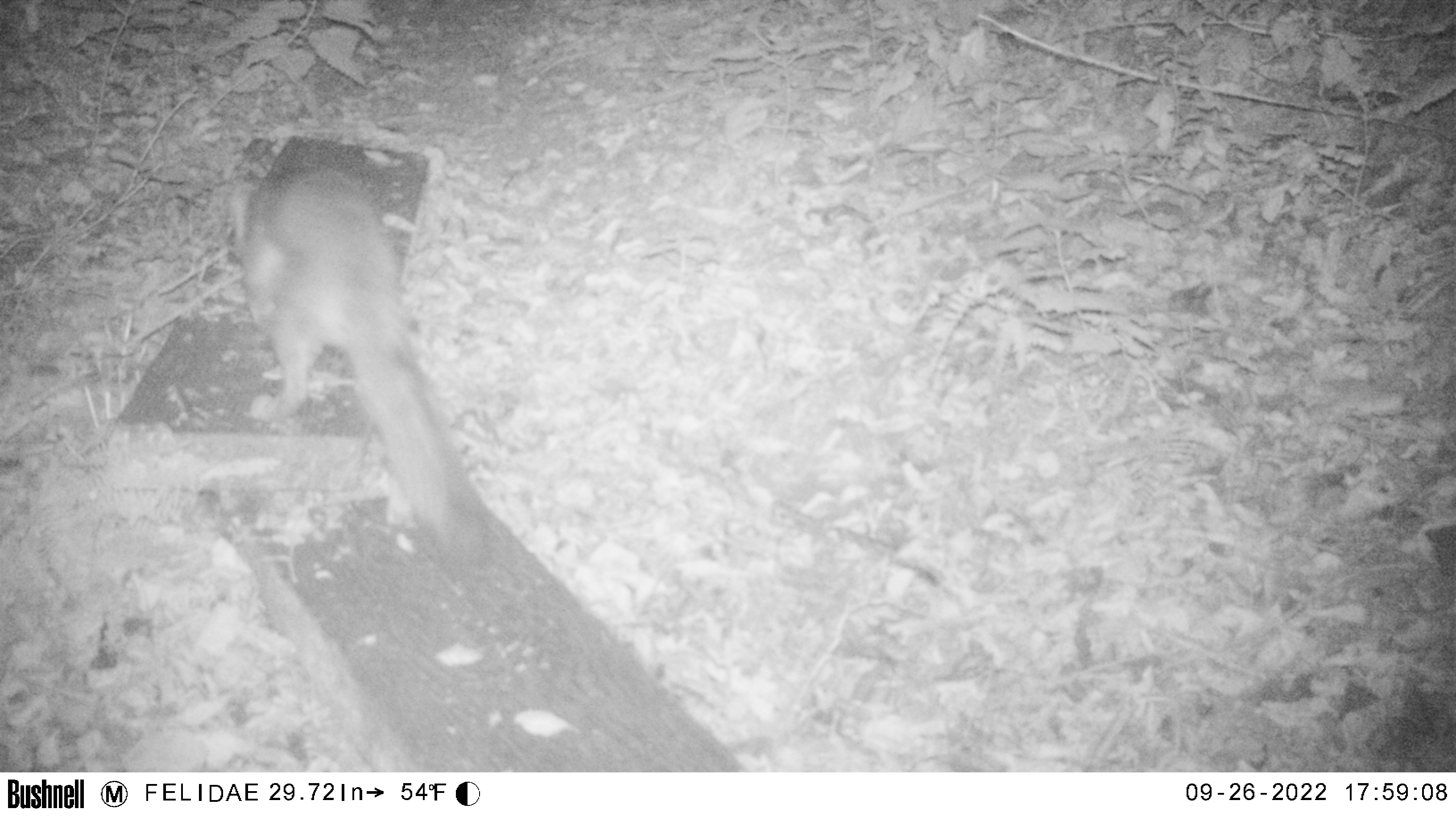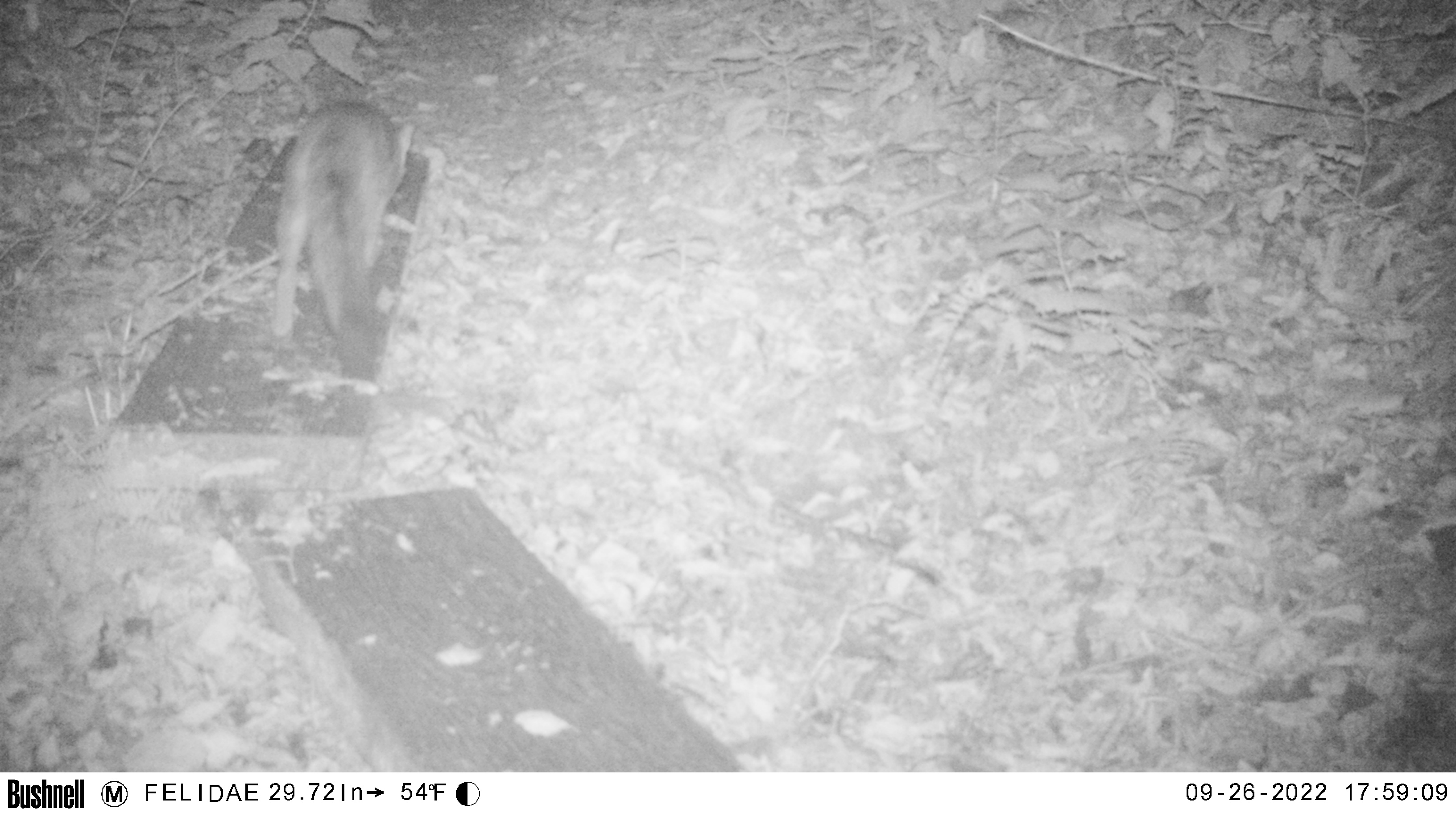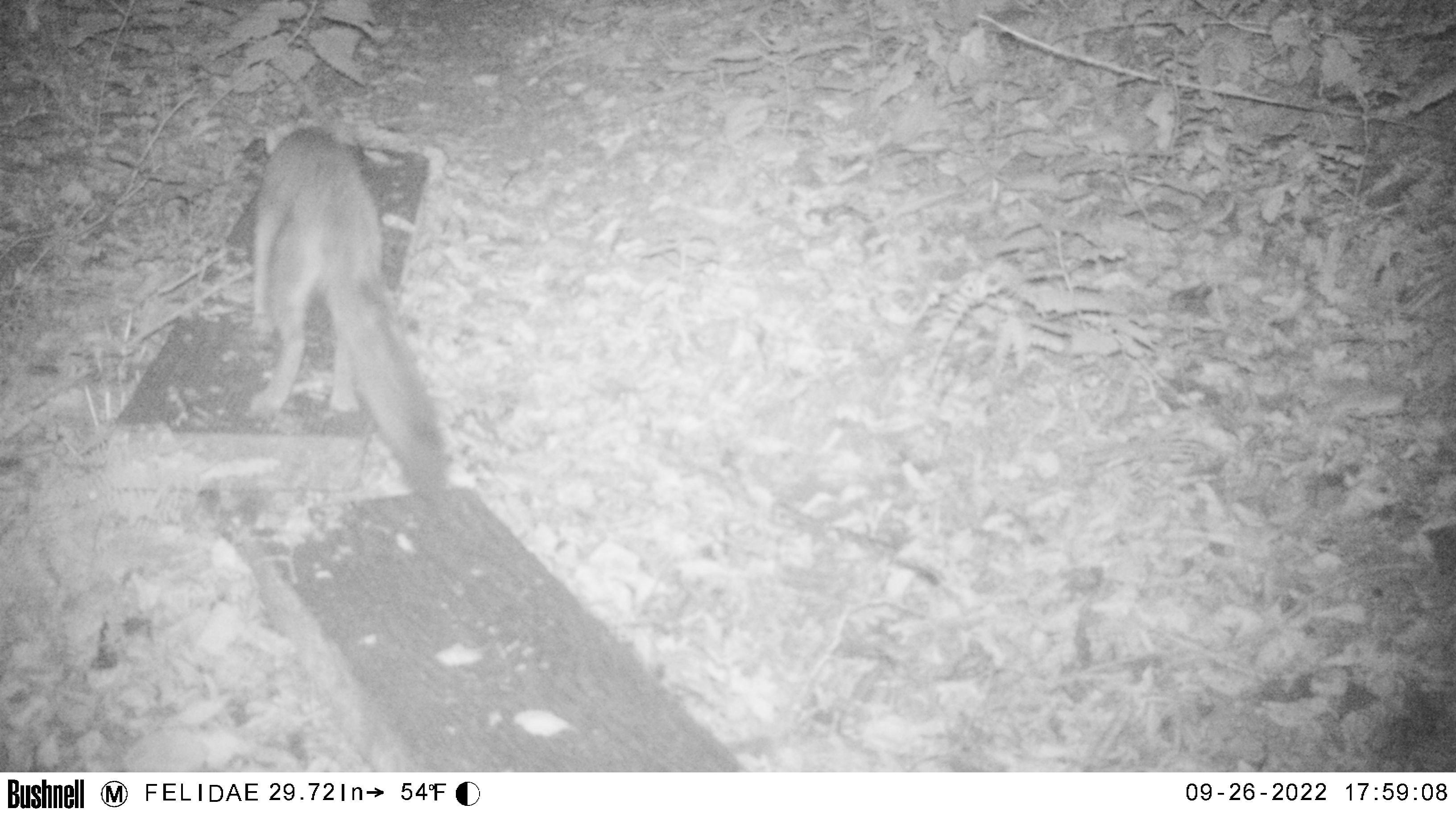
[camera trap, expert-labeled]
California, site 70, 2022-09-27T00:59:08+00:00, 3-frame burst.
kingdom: Animalia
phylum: Chordata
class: Mammalia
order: Carnivora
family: Canidae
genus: Urocyon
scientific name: Urocyon cinereoargenteus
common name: gray fox